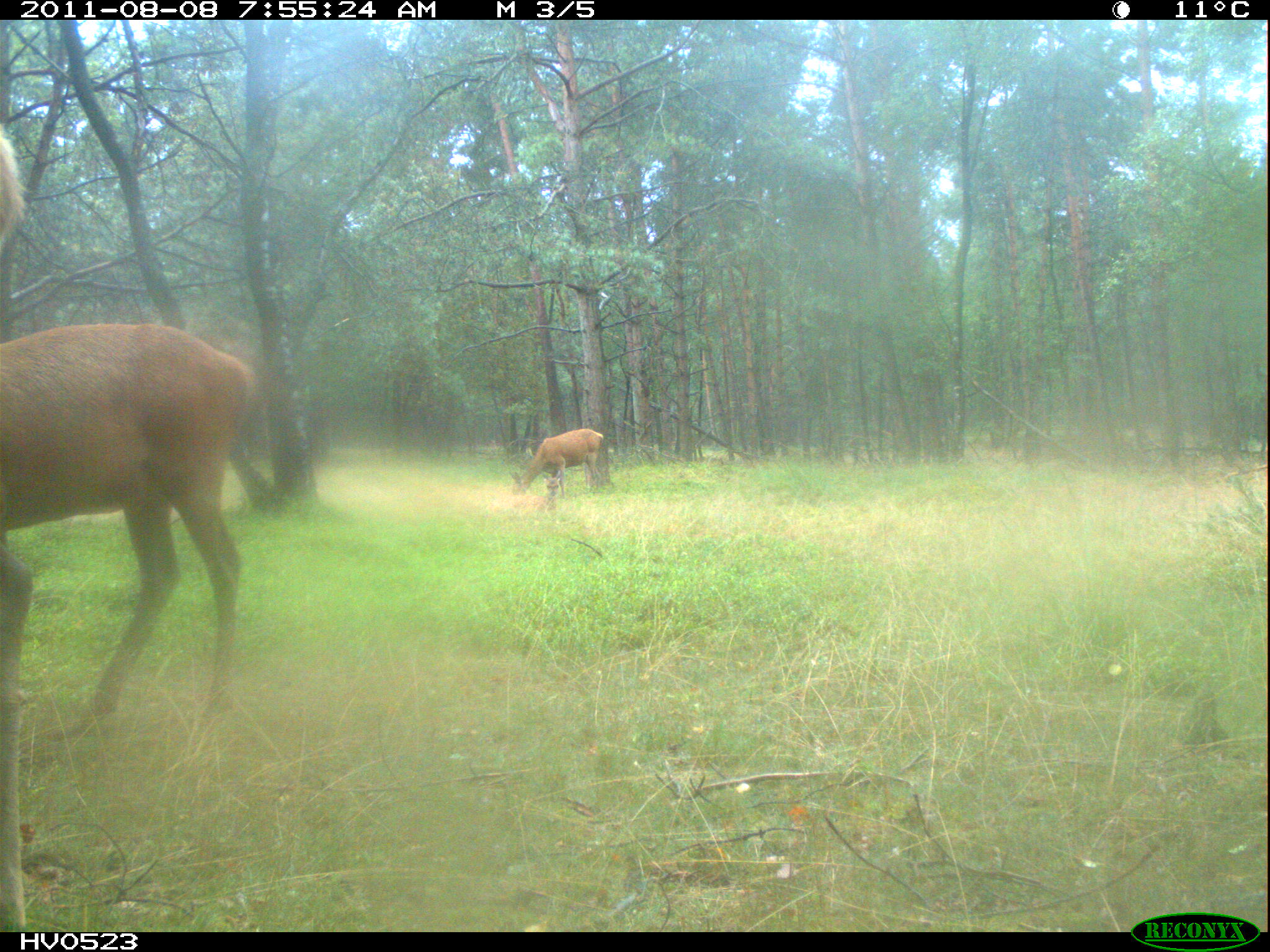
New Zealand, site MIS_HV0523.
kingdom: Animalia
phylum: Chordata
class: Mammalia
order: Artiodactyla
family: Cervidae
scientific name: Cervidae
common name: deer